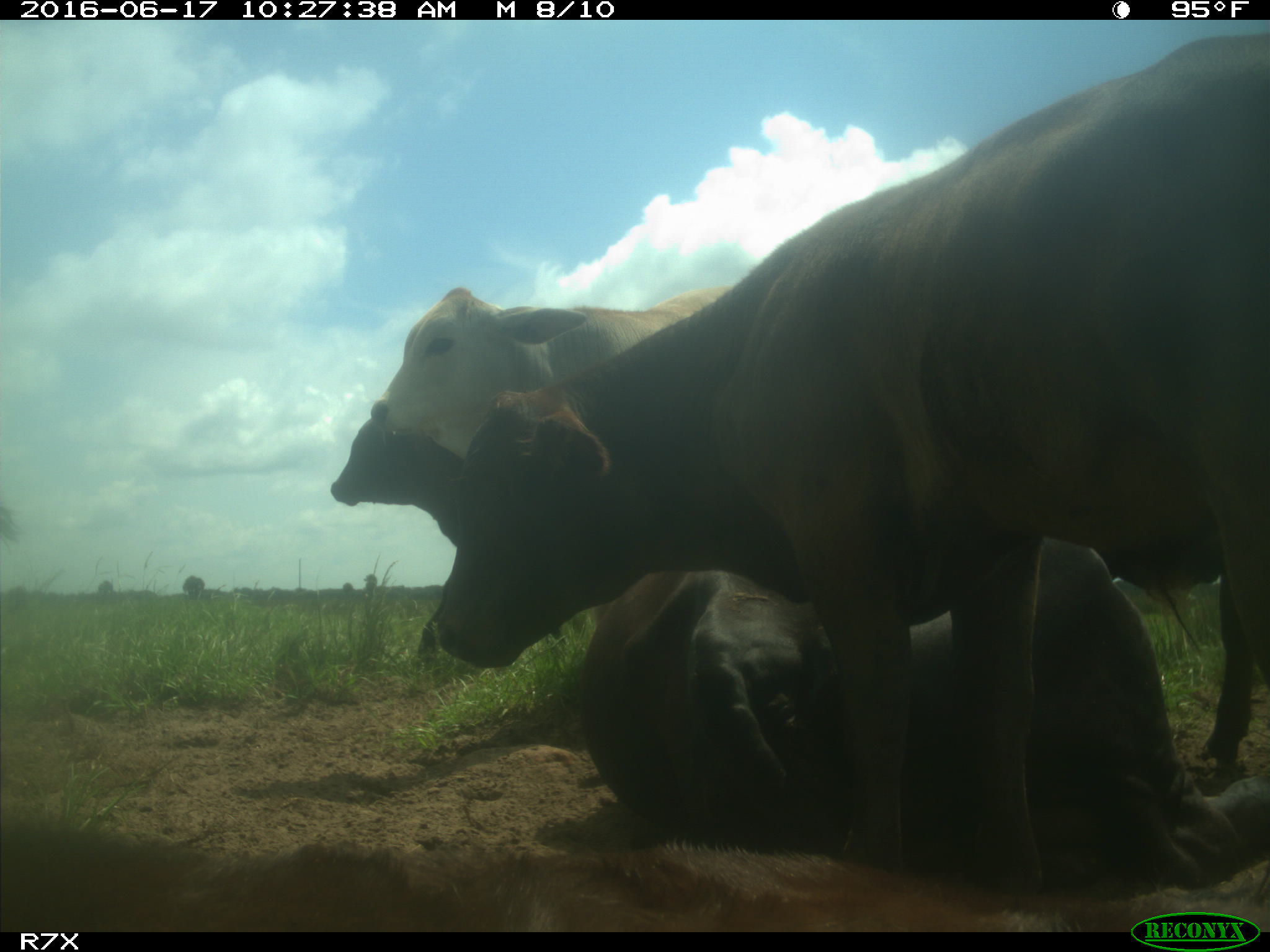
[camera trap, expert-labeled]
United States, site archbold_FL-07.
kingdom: Animalia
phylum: Chordata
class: Mammalia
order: Artiodactyla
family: Bovidae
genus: Bos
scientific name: Bos taurus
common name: domestic cow